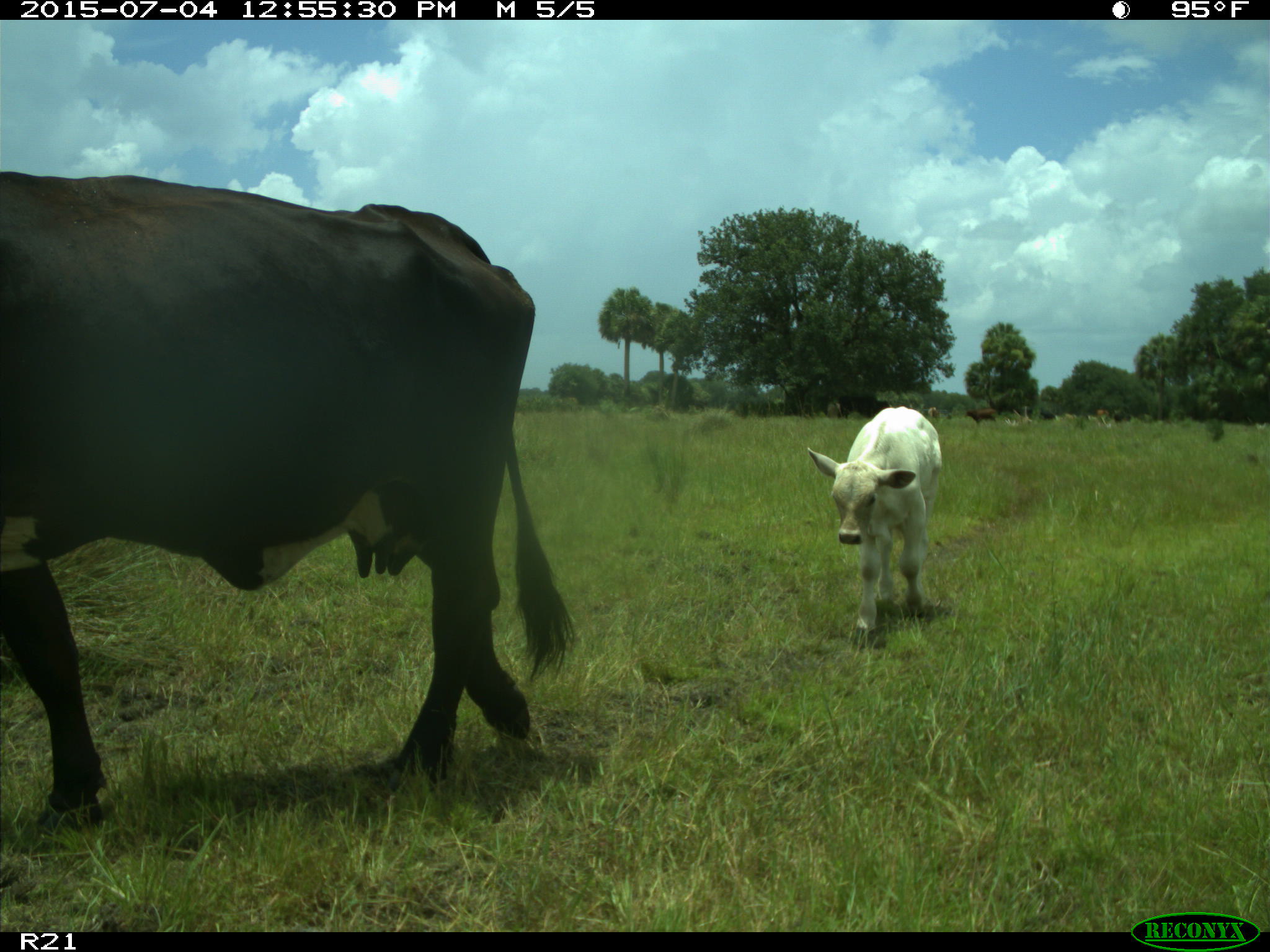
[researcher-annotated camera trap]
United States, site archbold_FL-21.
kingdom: Animalia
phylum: Chordata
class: Mammalia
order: Artiodactyla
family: Bovidae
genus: Bos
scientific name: Bos taurus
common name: domestic cow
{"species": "Bos taurus (domestic cow)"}